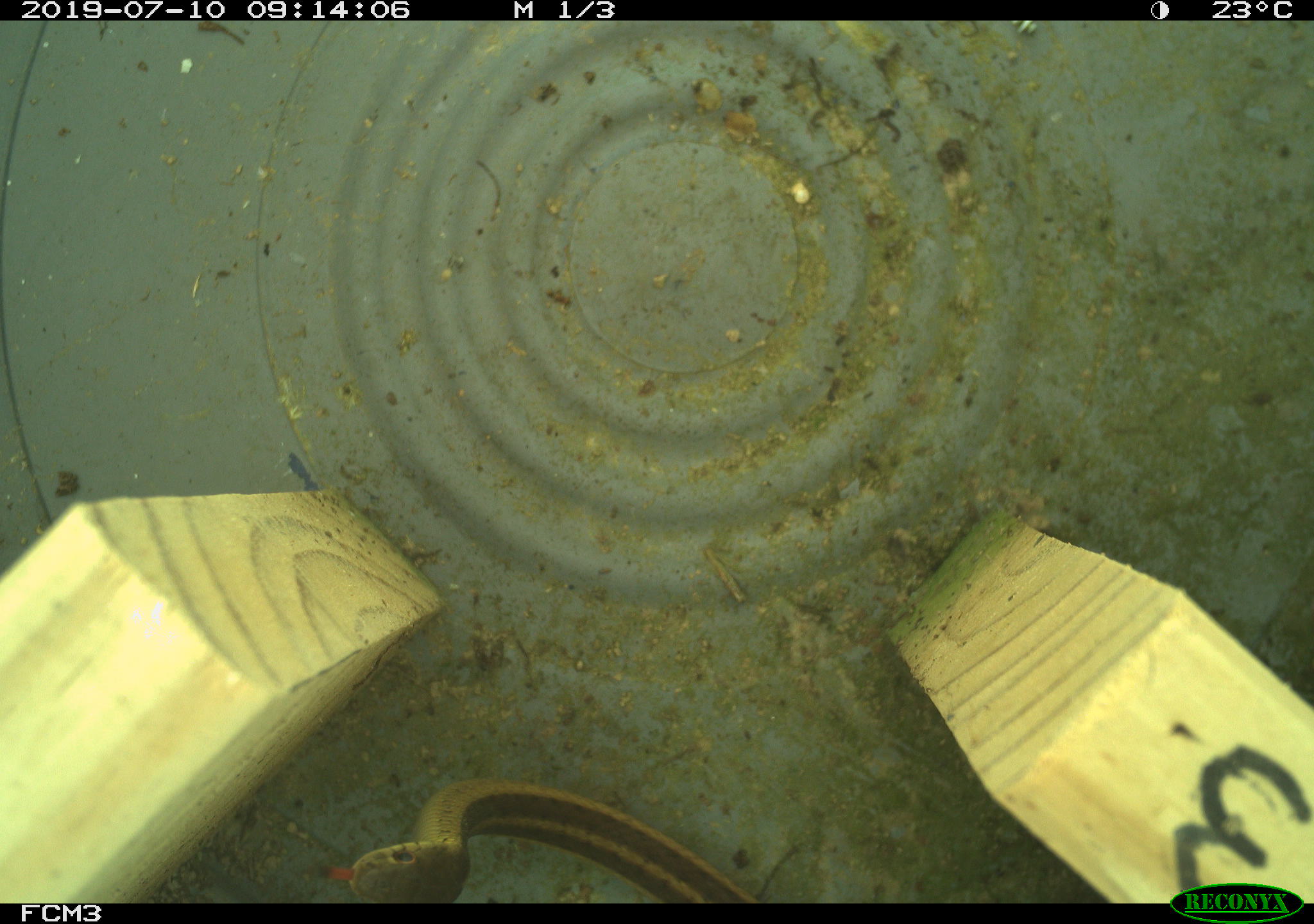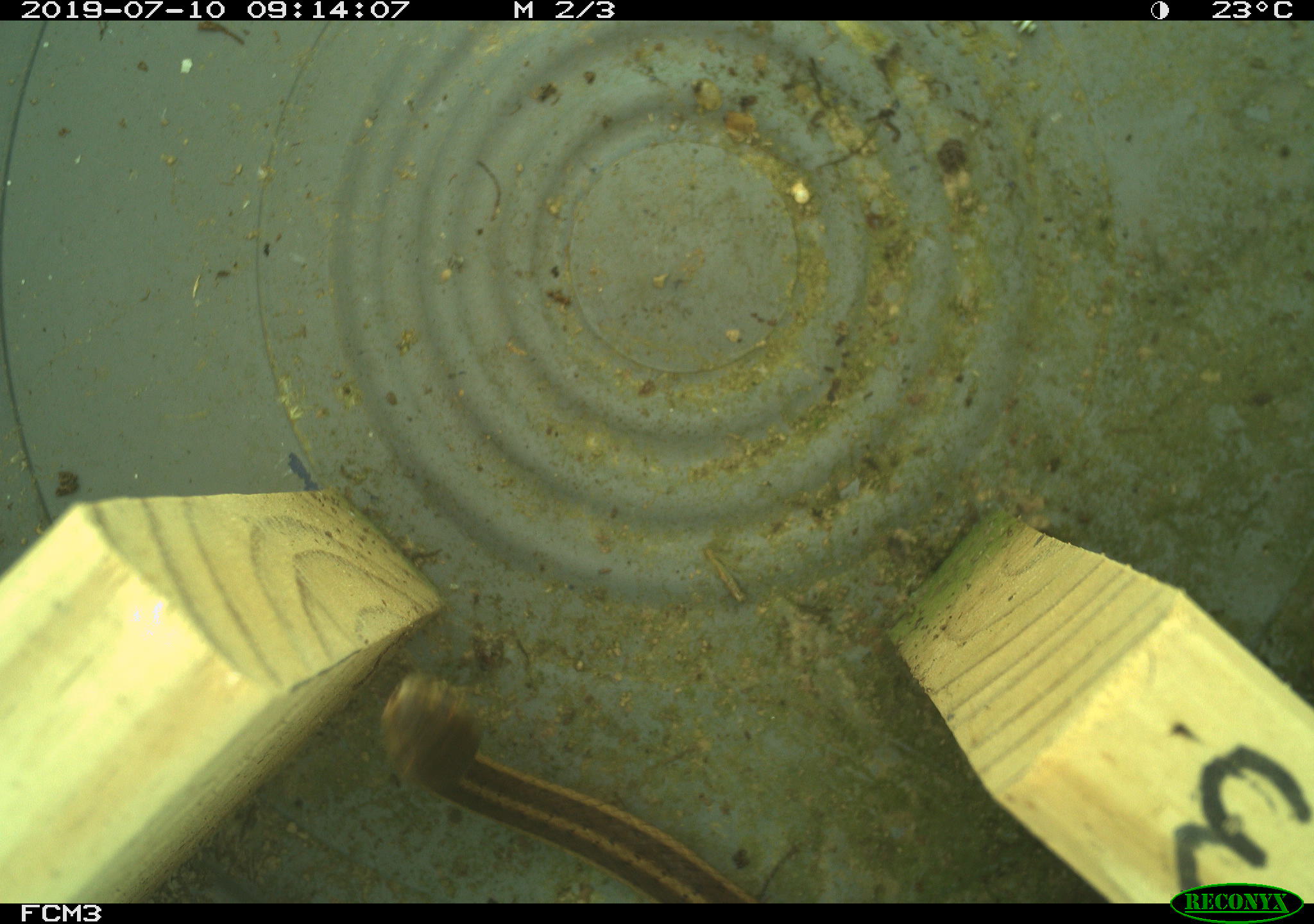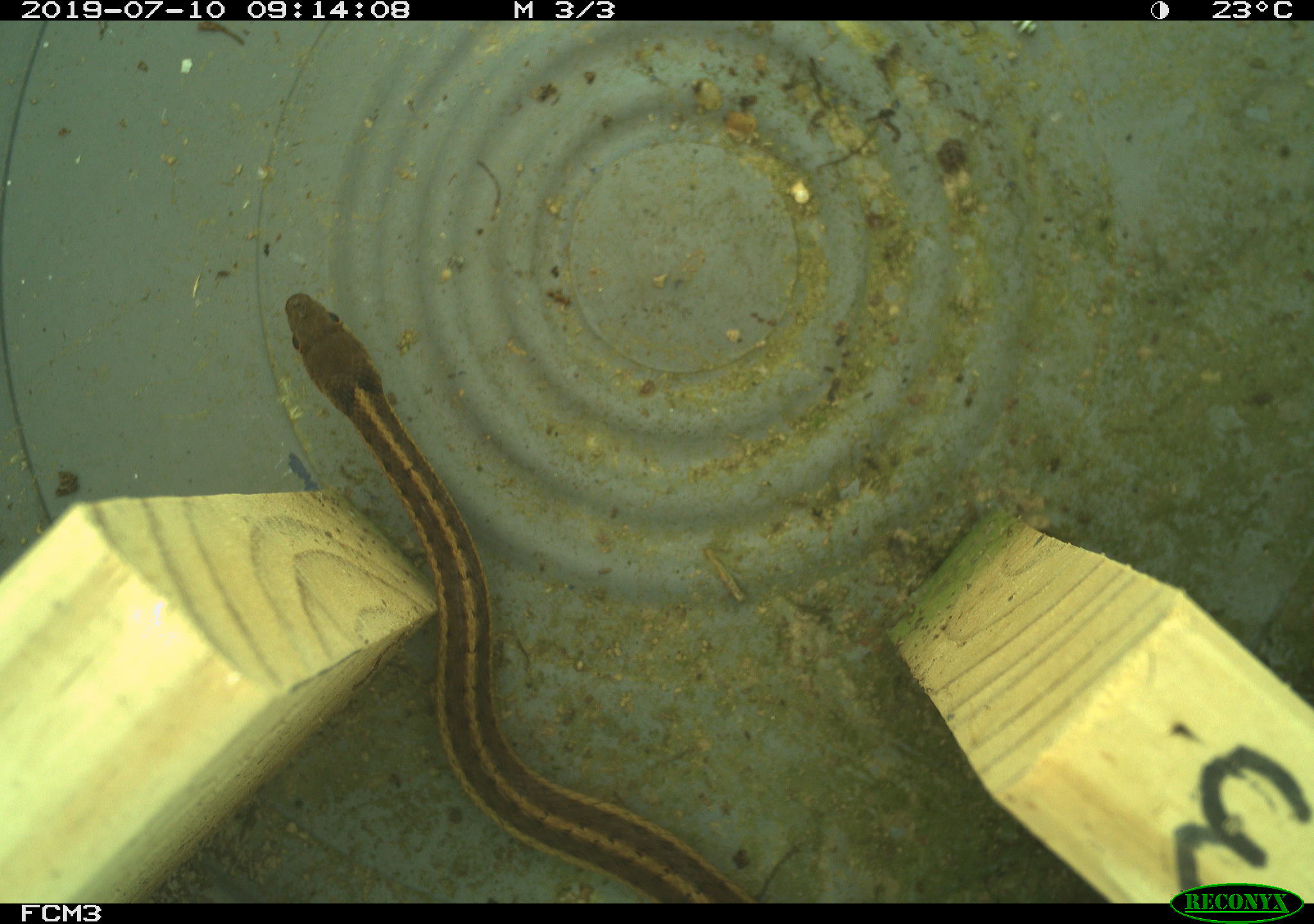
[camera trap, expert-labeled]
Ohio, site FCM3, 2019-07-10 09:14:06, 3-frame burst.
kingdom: Animalia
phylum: Chordata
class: Reptilia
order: Squamata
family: Colubridae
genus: Thamnophis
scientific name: Thamnophis sirtalis sirtalis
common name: eastern gartersnake